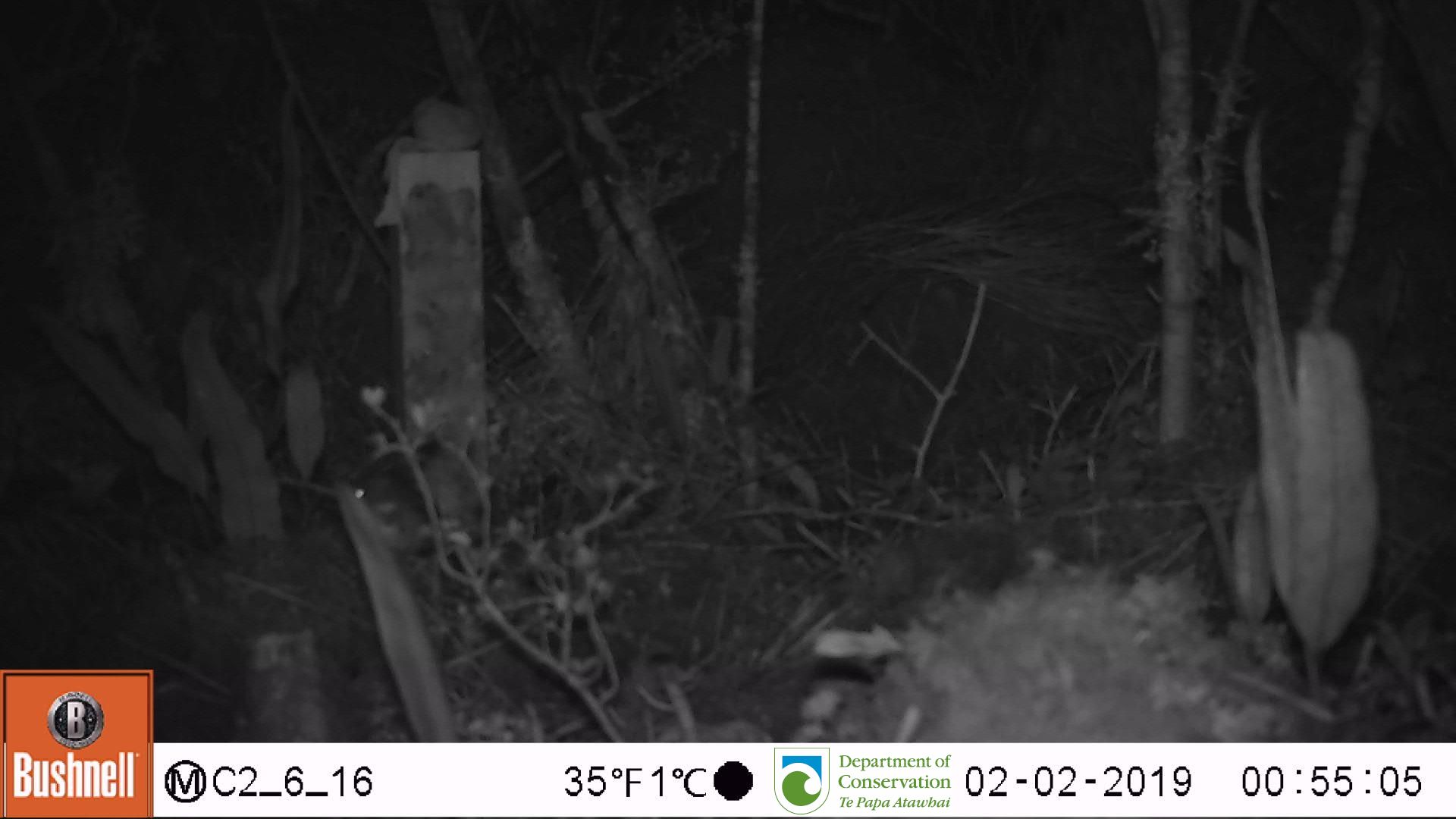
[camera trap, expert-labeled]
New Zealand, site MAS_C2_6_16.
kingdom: Animalia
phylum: Chordata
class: Mammalia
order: Rodentia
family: Muridae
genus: Mus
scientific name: Mus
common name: mouse